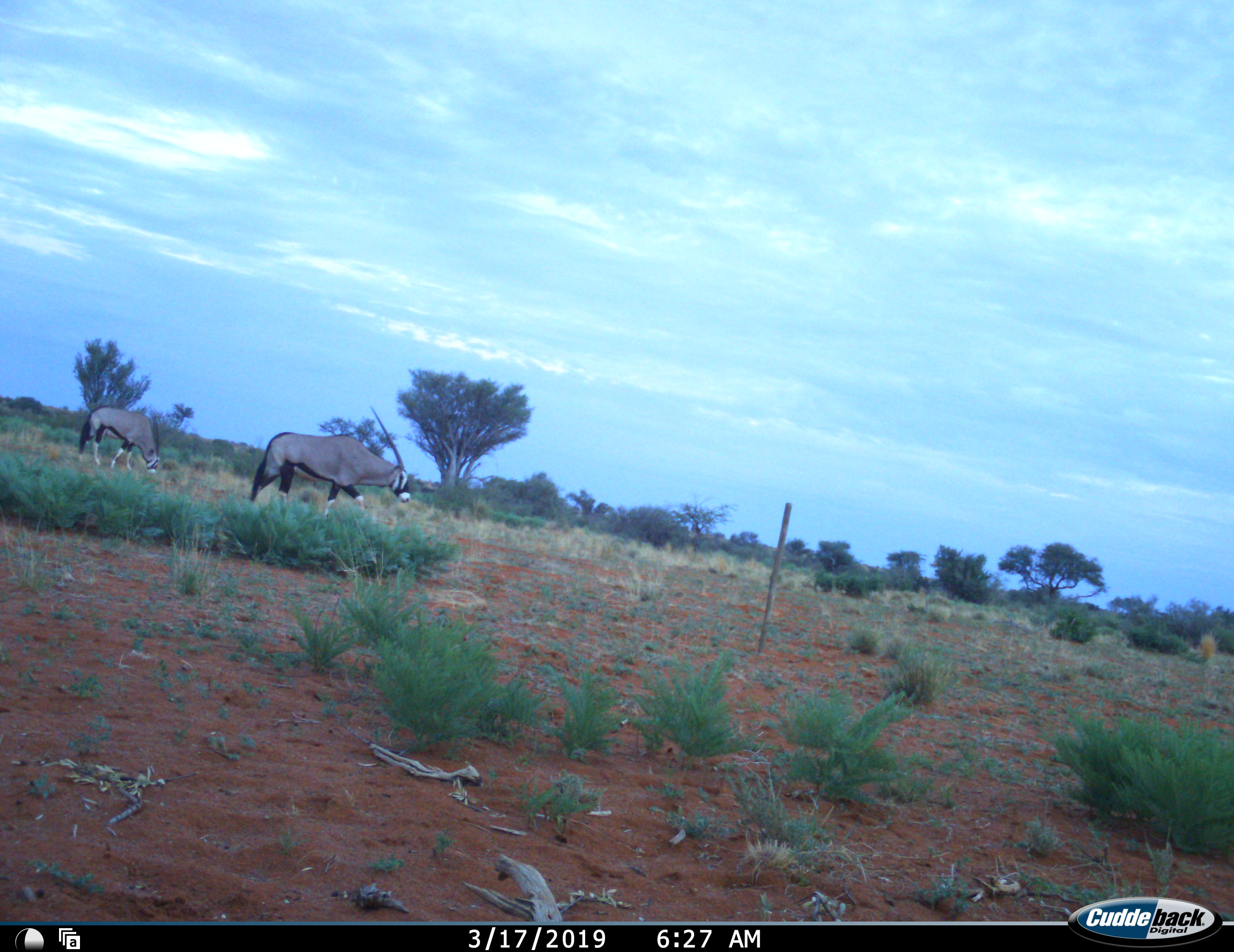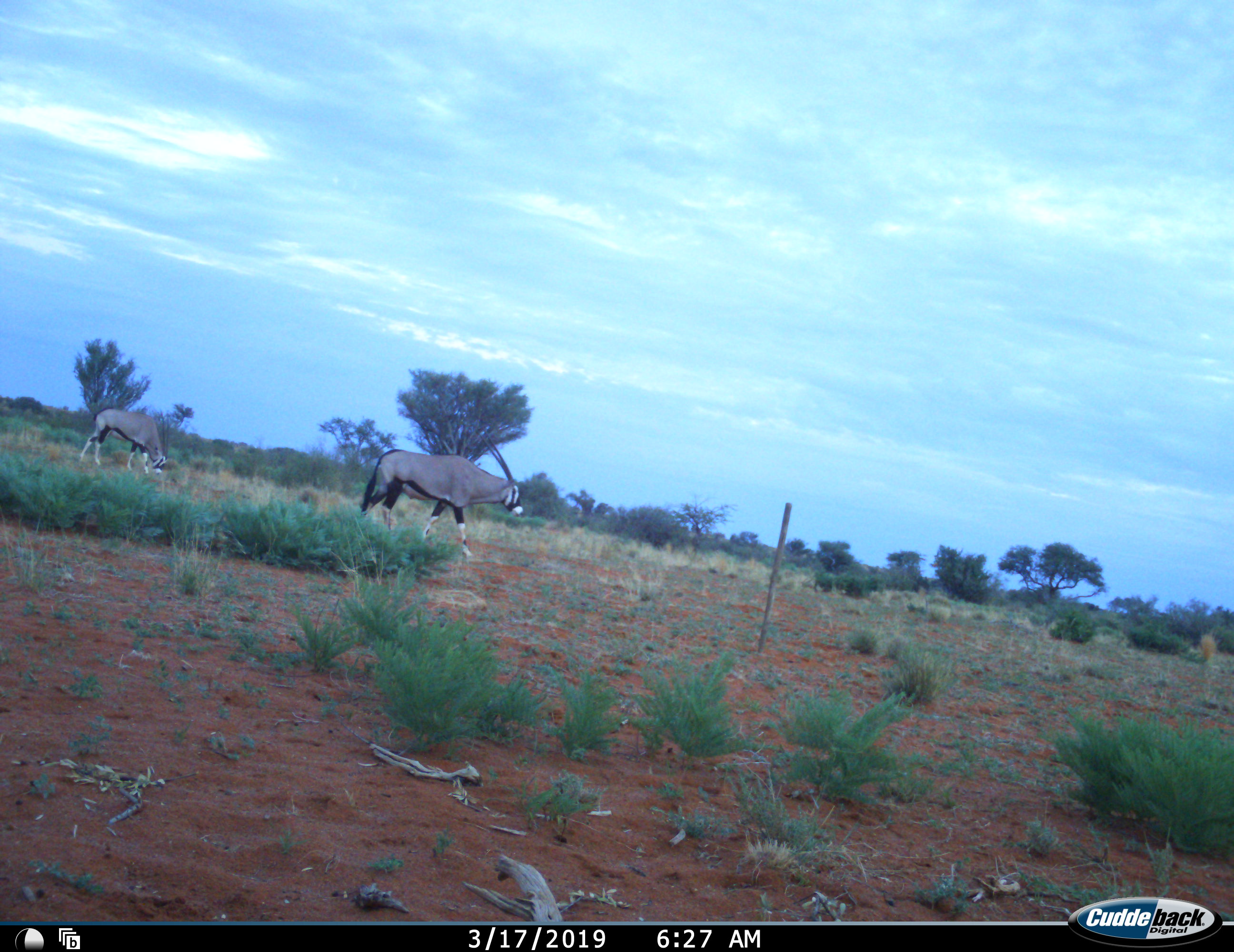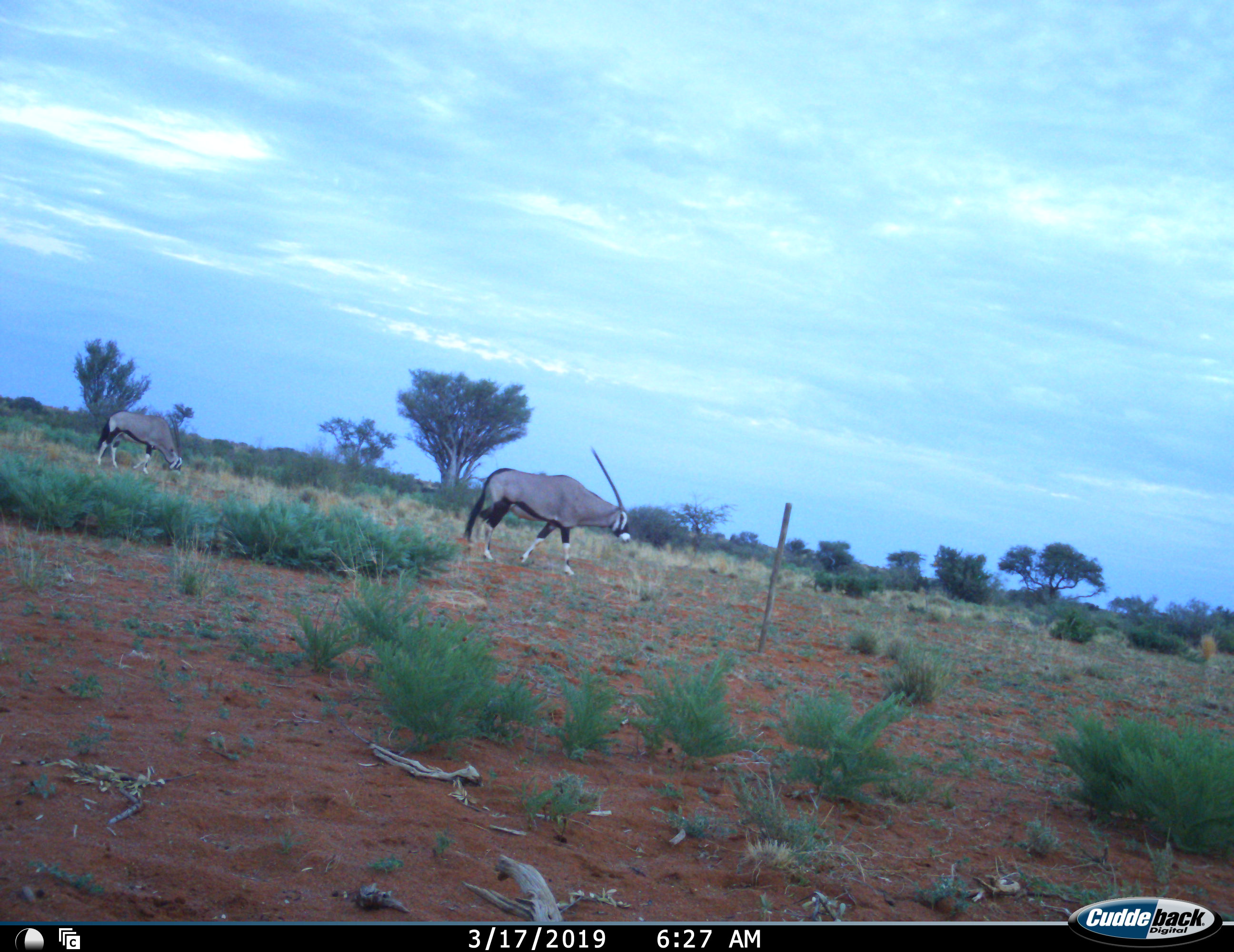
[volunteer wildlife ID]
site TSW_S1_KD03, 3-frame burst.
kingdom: Animalia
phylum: Chordata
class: Mammalia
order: Artiodactyla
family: Bovidae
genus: Oryx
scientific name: Oryx gazella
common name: gemsbok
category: oryx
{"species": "oryx (gemsbok) (Oryx gazella)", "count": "2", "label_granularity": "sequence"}